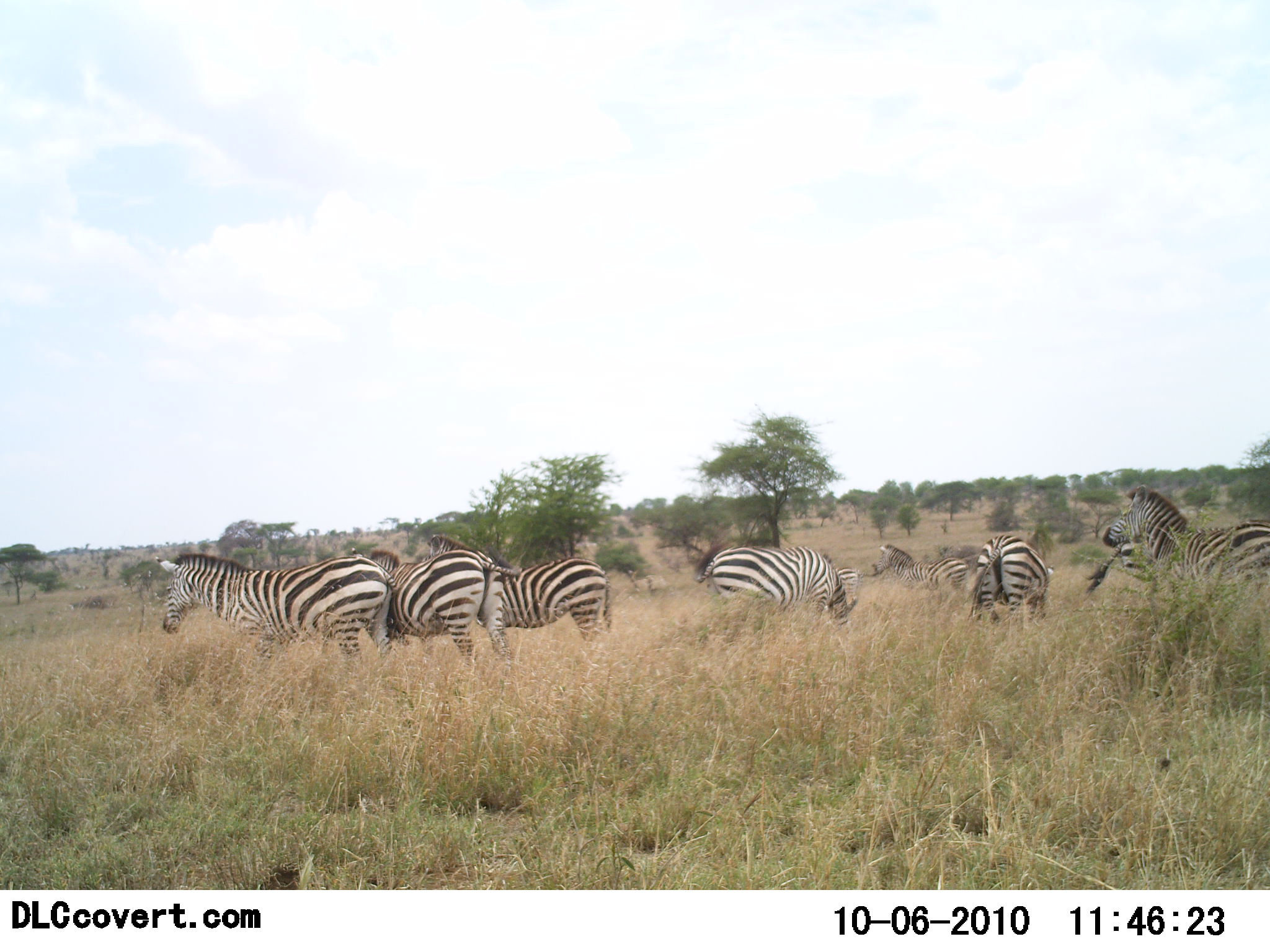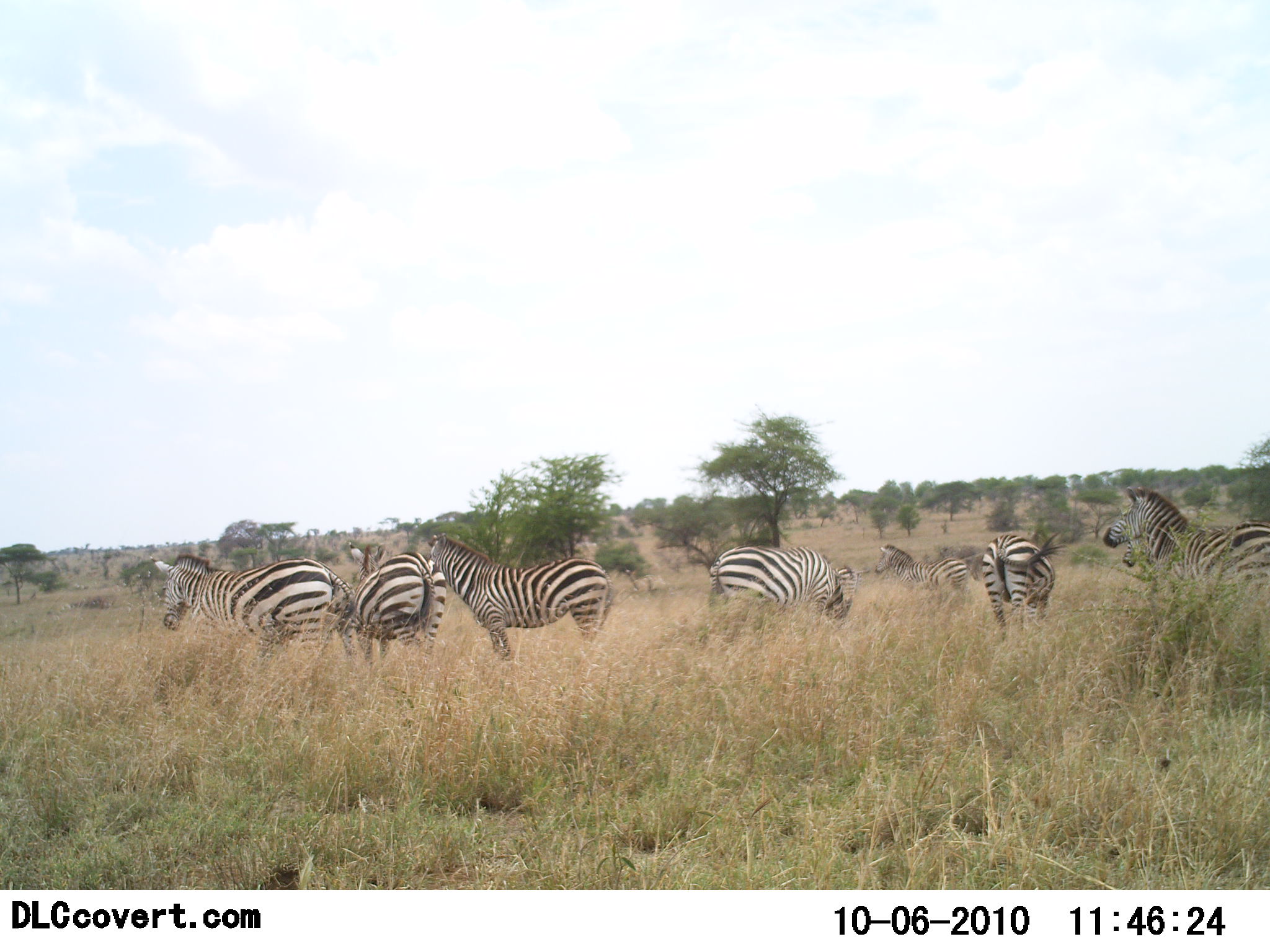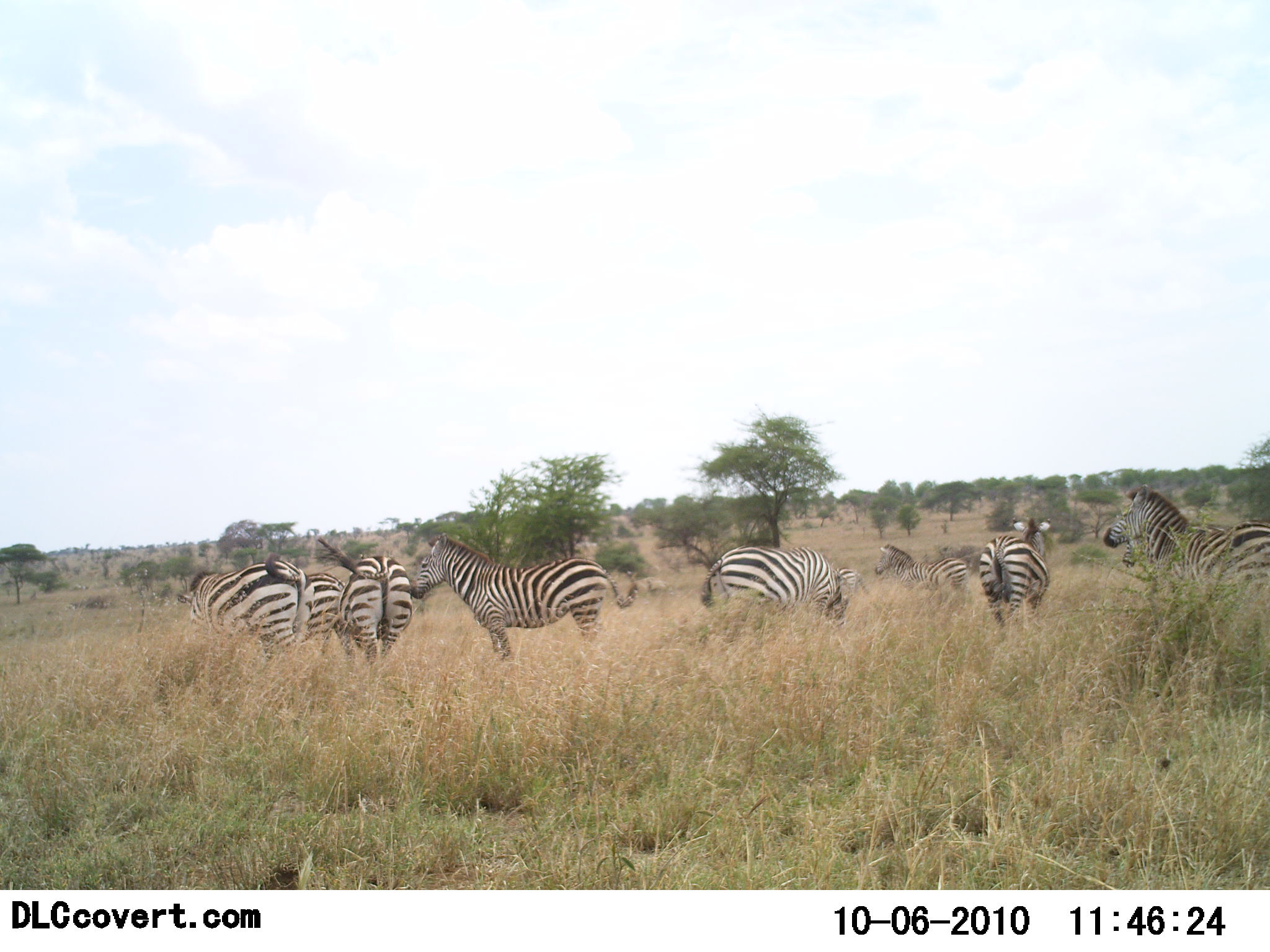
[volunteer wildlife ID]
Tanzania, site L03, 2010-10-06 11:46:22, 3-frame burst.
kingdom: Animalia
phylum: Chordata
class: Mammalia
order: Perissodactyla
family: Equidae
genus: Equus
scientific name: Equus quagga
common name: plains zebra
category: zebra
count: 7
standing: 70%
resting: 0%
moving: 30%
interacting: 20%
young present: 0%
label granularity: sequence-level